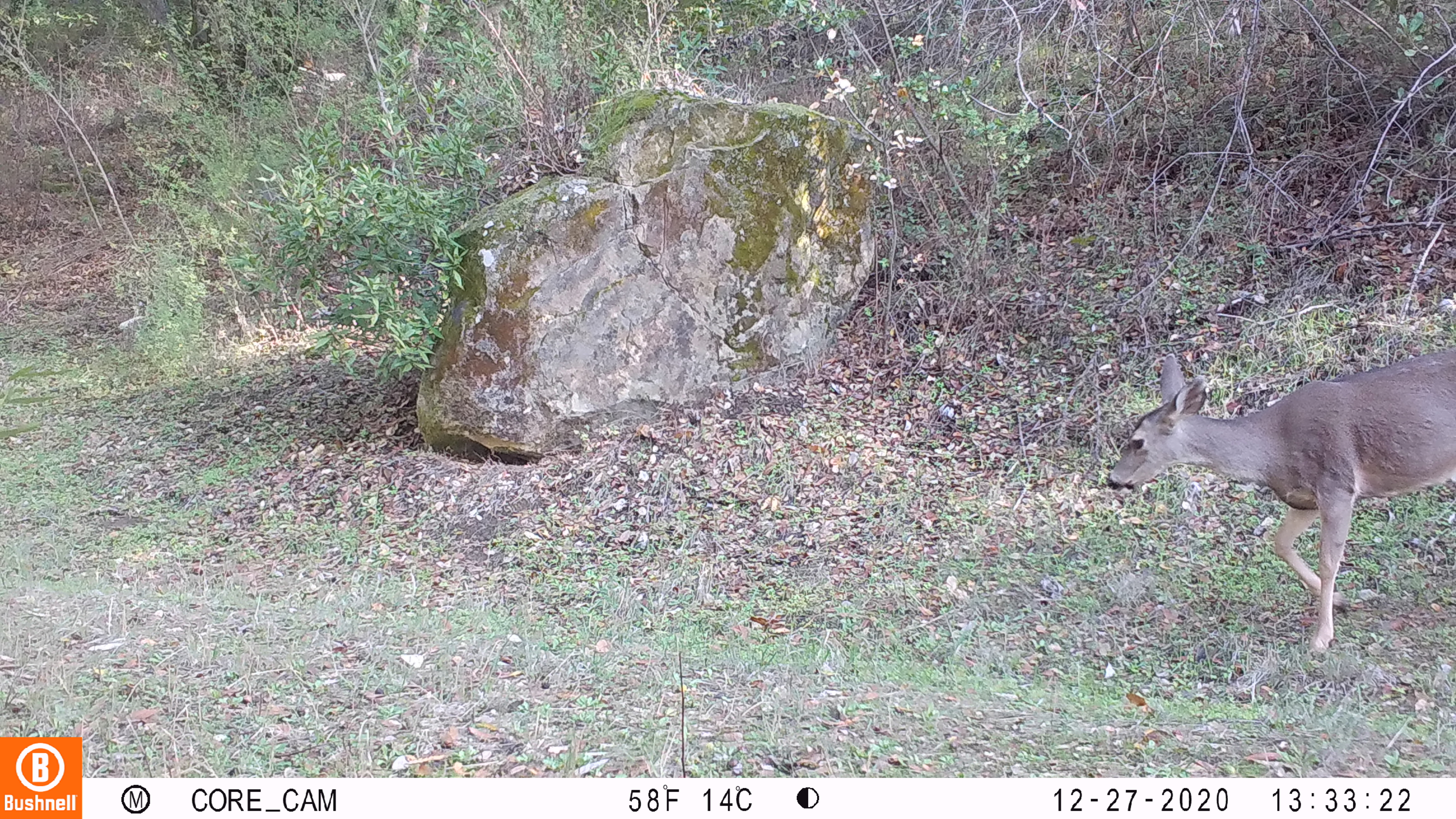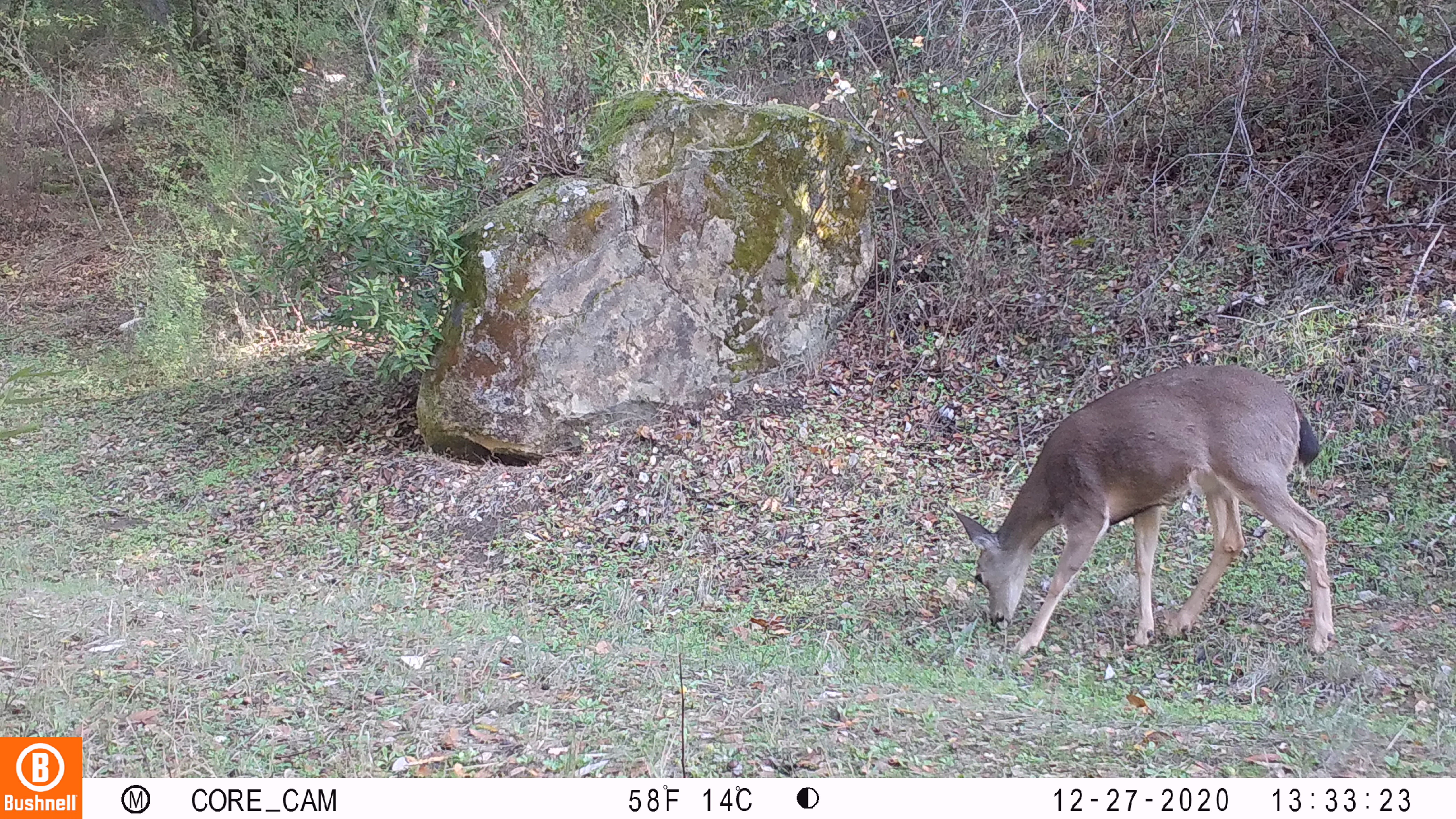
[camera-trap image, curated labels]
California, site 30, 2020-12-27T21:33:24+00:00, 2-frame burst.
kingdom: Animalia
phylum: Chordata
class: Mammalia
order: Artiodactyla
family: Cervidae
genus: Odocoileus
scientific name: Odocoileus hemionus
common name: mule deer